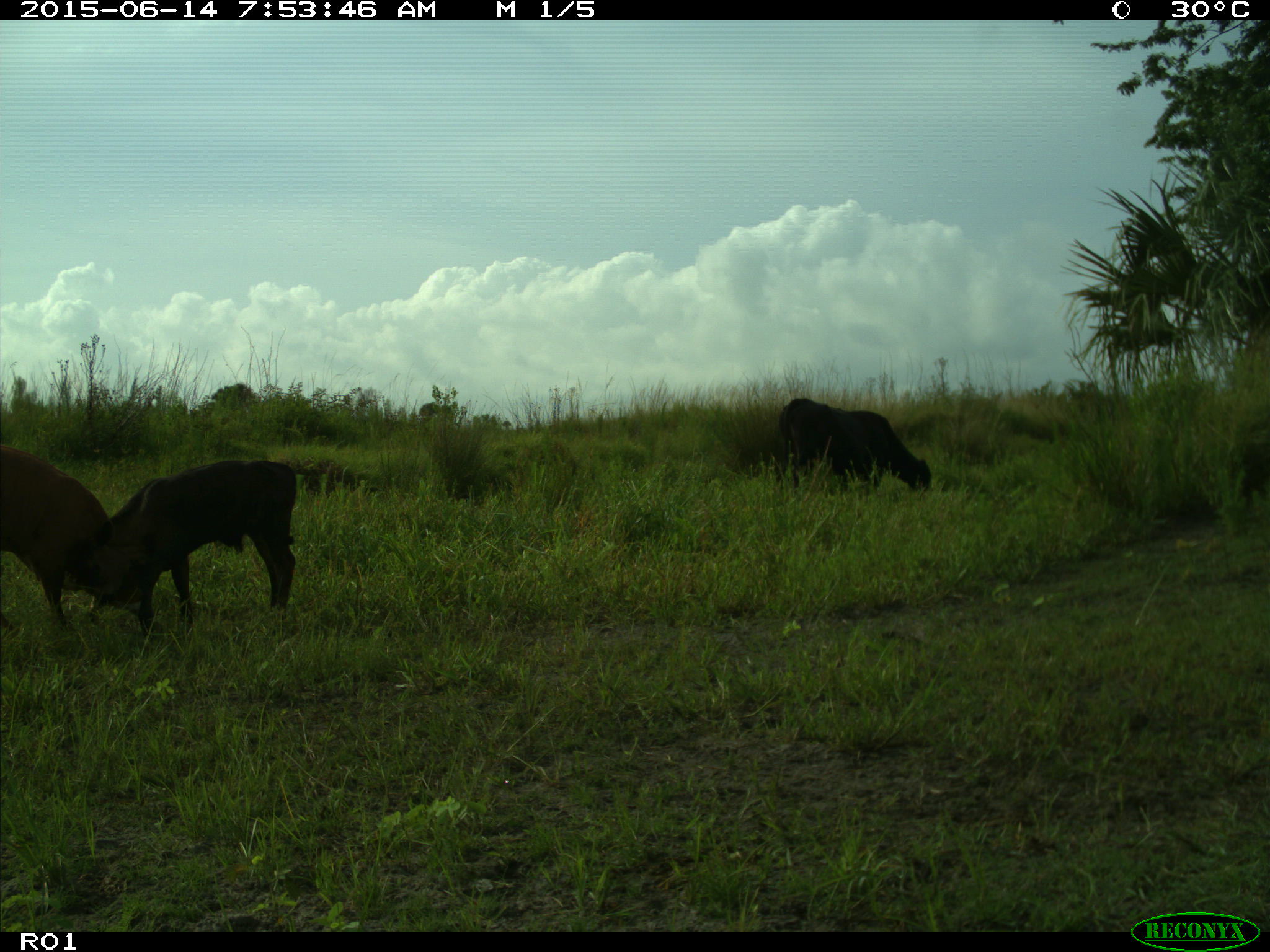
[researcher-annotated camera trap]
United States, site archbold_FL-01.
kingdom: Animalia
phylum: Chordata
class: Mammalia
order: Artiodactyla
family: Bovidae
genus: Bos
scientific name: Bos taurus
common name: domestic cow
Bos taurus (domestic cow).